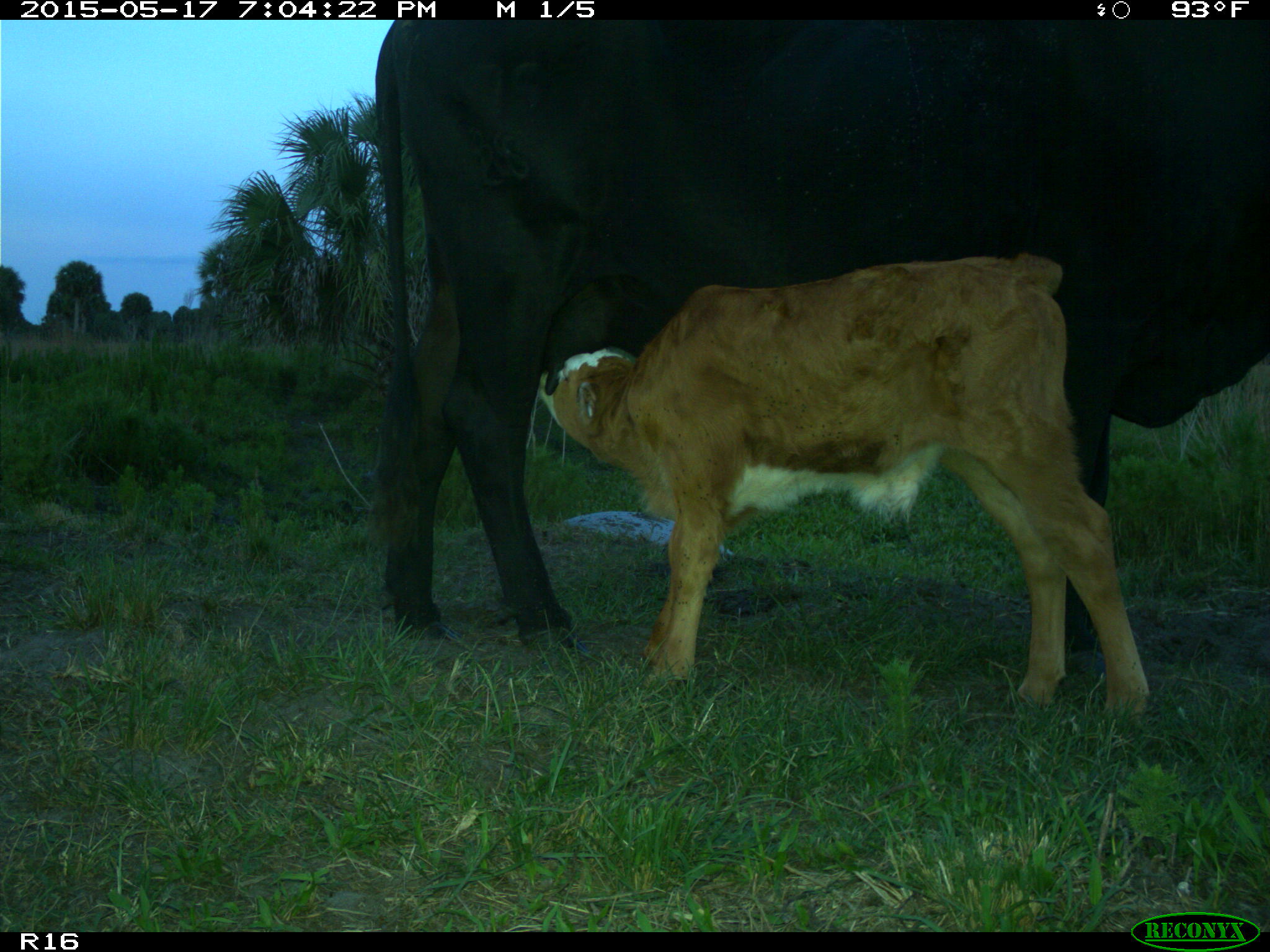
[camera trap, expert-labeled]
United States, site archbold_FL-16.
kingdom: Animalia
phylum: Chordata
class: Mammalia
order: Artiodactyla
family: Bovidae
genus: Bos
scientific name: Bos taurus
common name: domestic cow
Bos taurus (domestic cow).